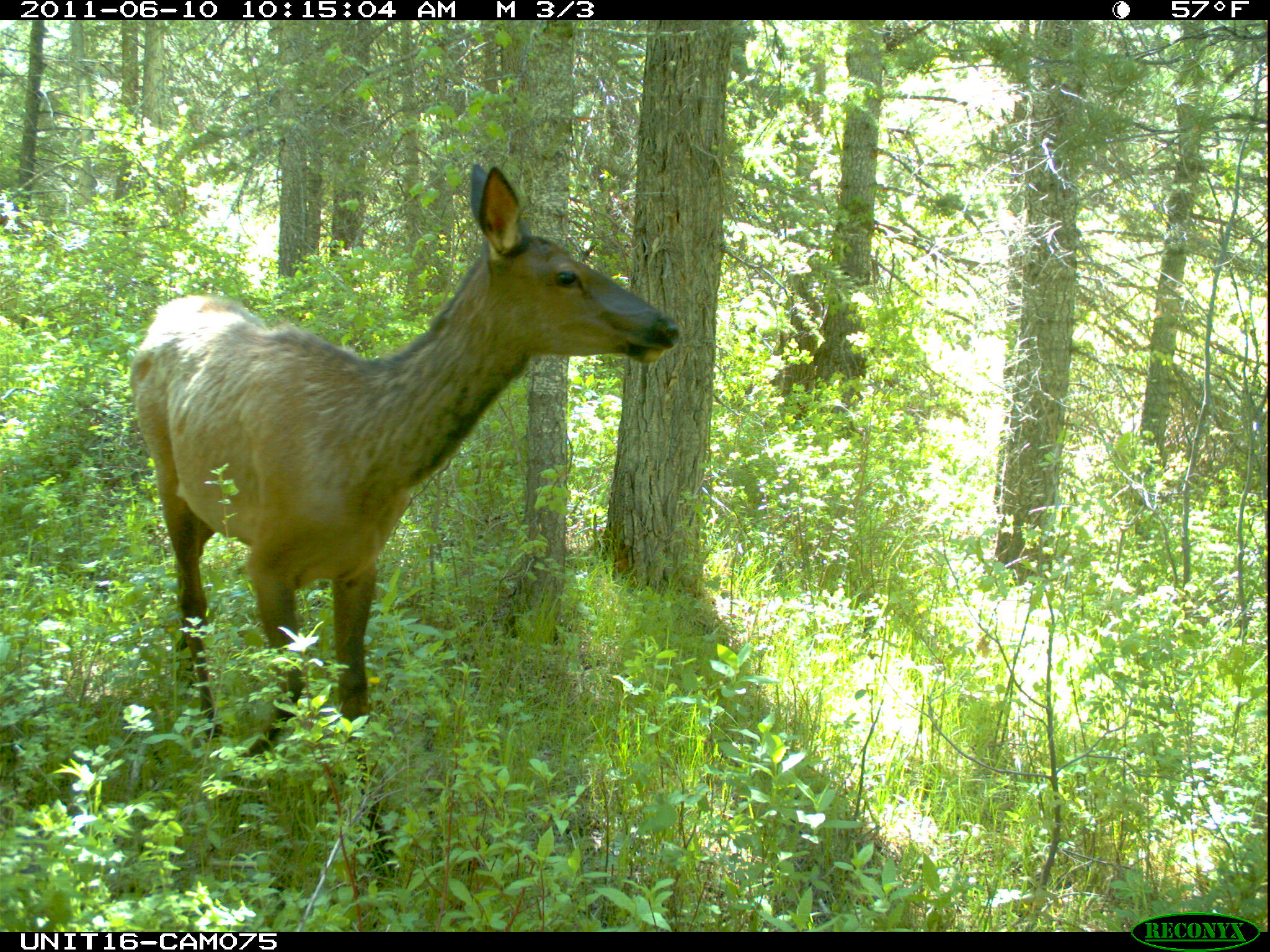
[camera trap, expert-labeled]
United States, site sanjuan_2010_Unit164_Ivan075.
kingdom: Animalia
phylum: Chordata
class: Mammalia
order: Artiodactyla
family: Cervidae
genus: Cervus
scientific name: Cervus elaphus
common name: red deer